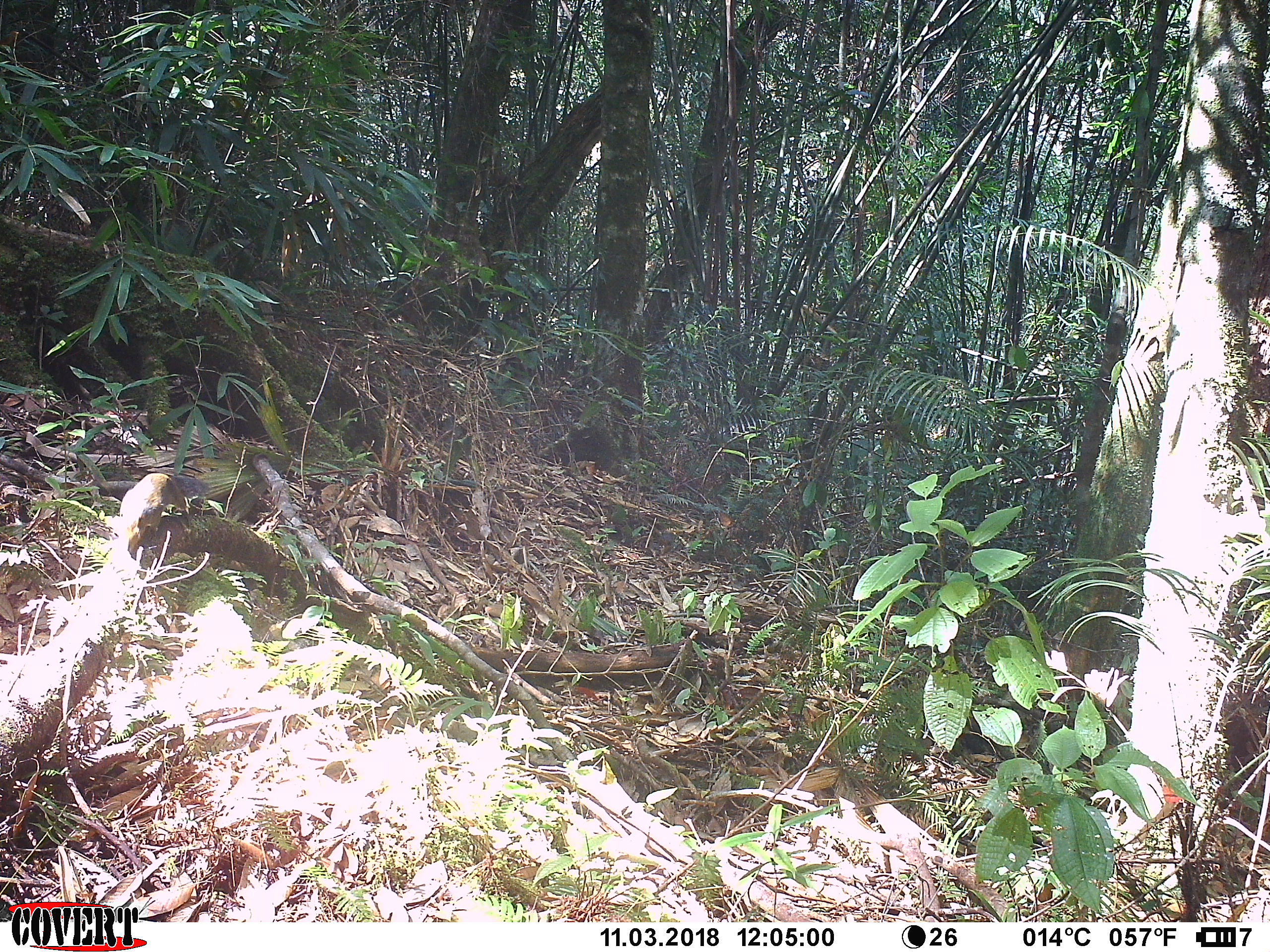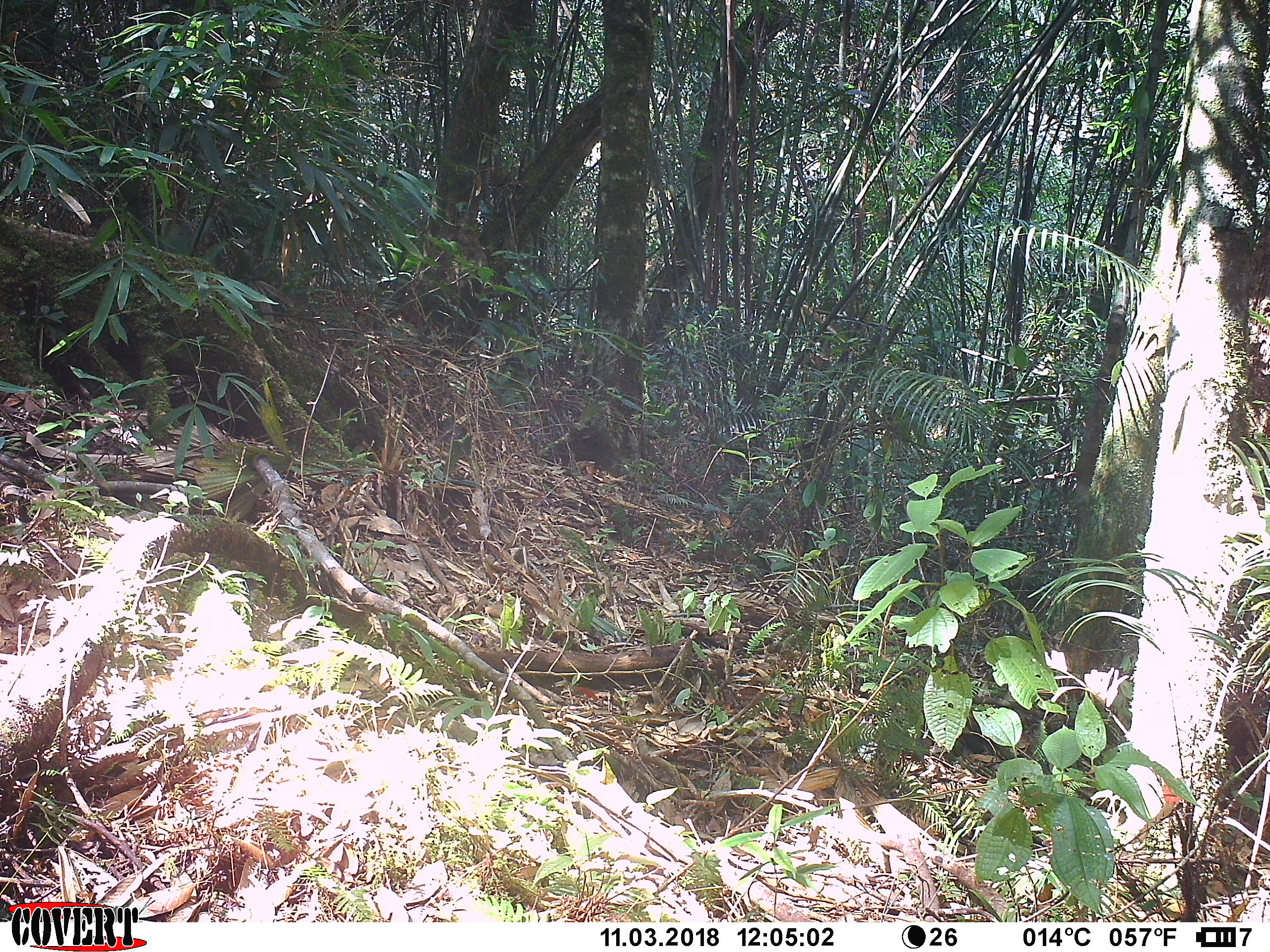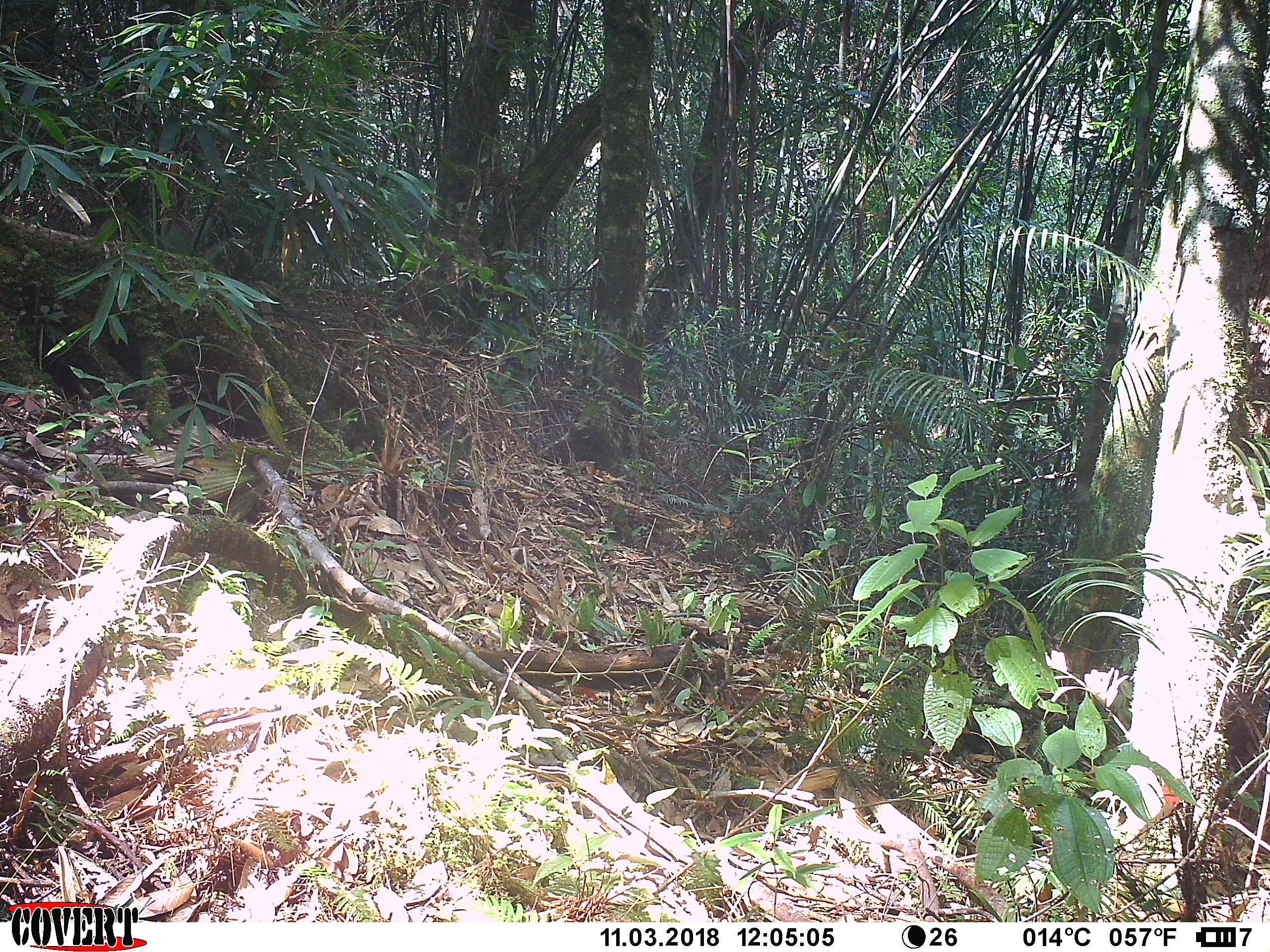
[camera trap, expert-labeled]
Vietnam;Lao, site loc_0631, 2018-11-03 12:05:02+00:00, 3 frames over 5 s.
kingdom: Animalia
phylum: Chordata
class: Mammalia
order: Rodentia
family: Sciuridae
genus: Dremomys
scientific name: Dremomys rufigenis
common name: red-cheeked squirrel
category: red cheeked squirrel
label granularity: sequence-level